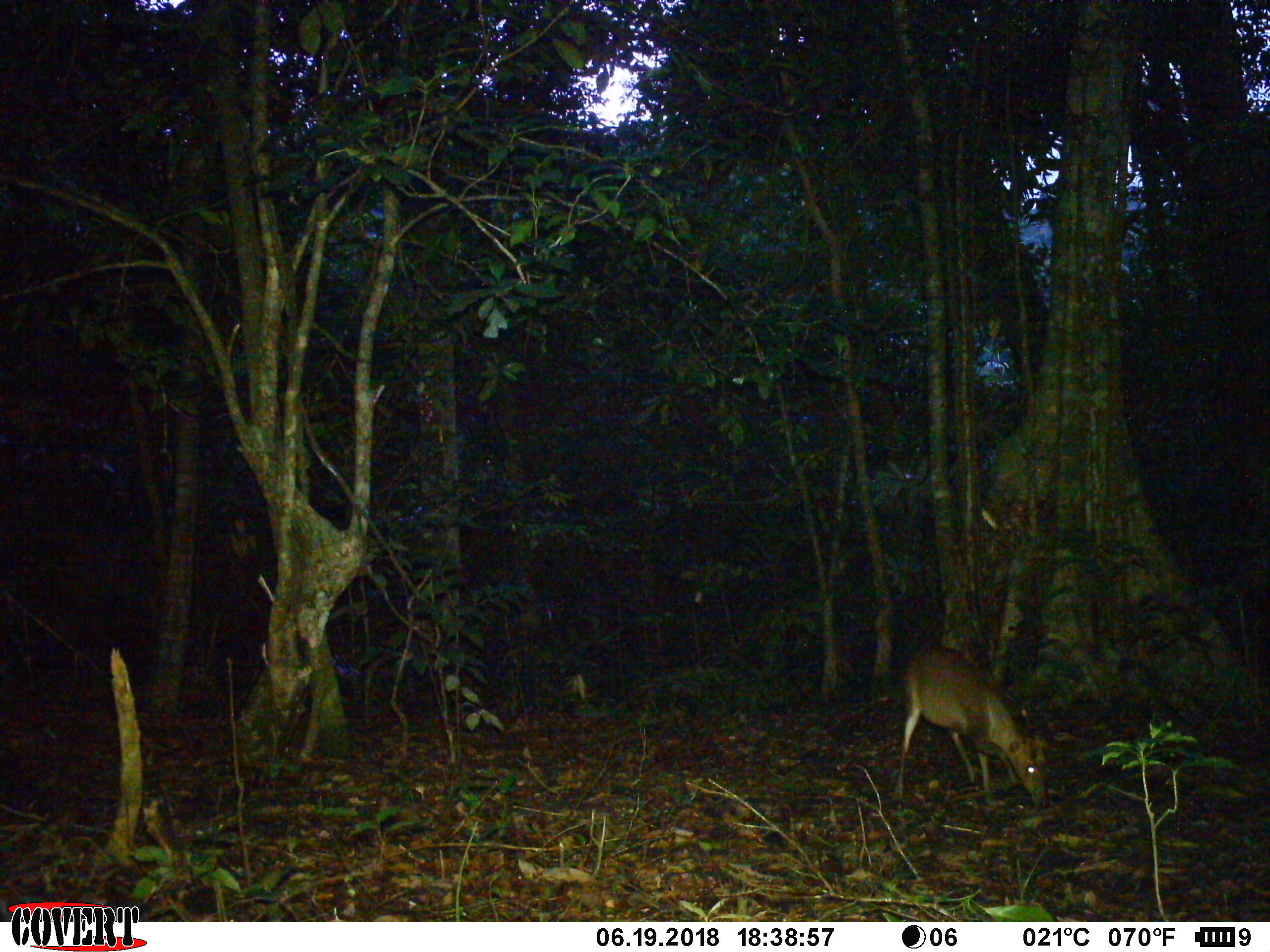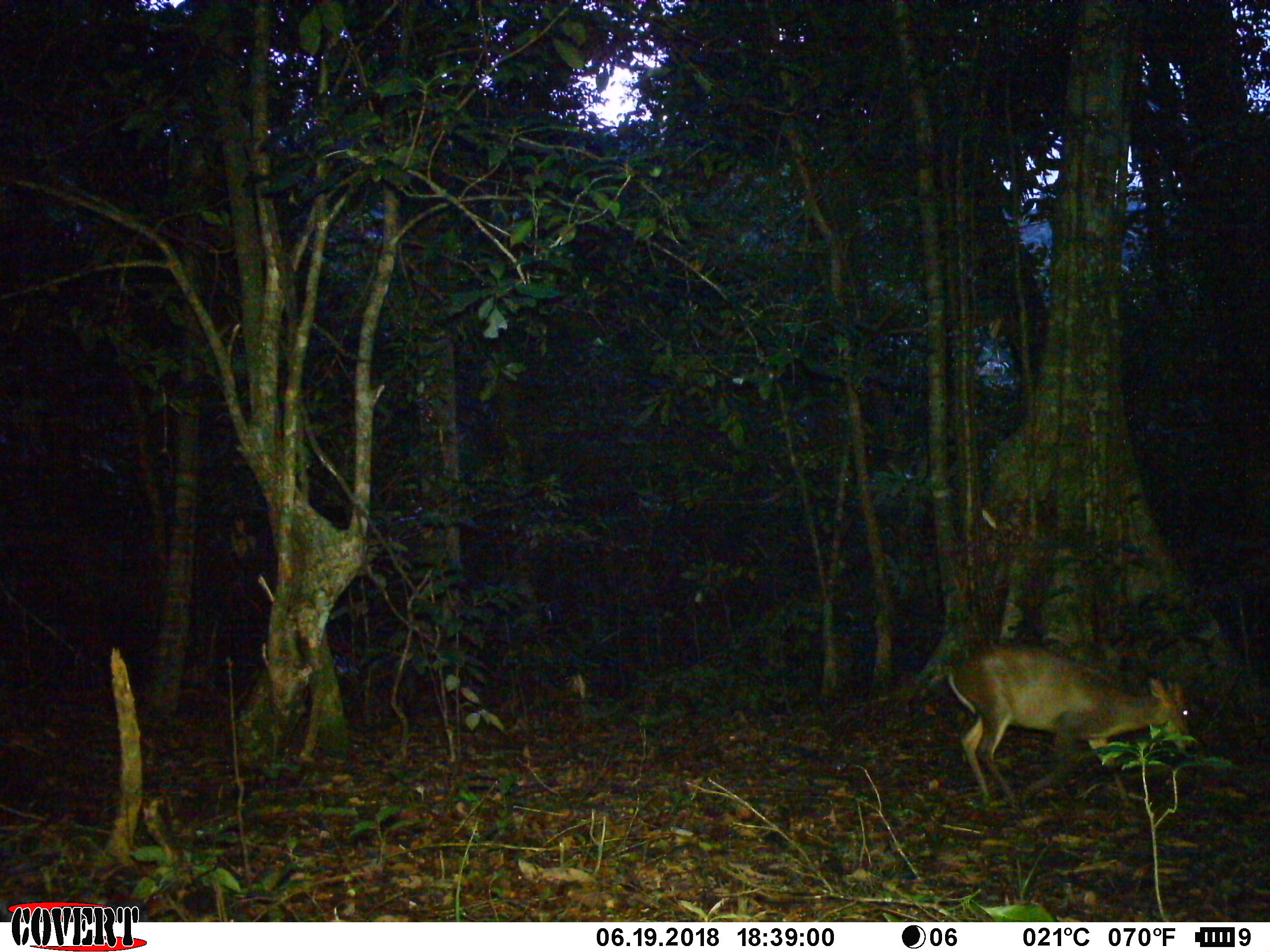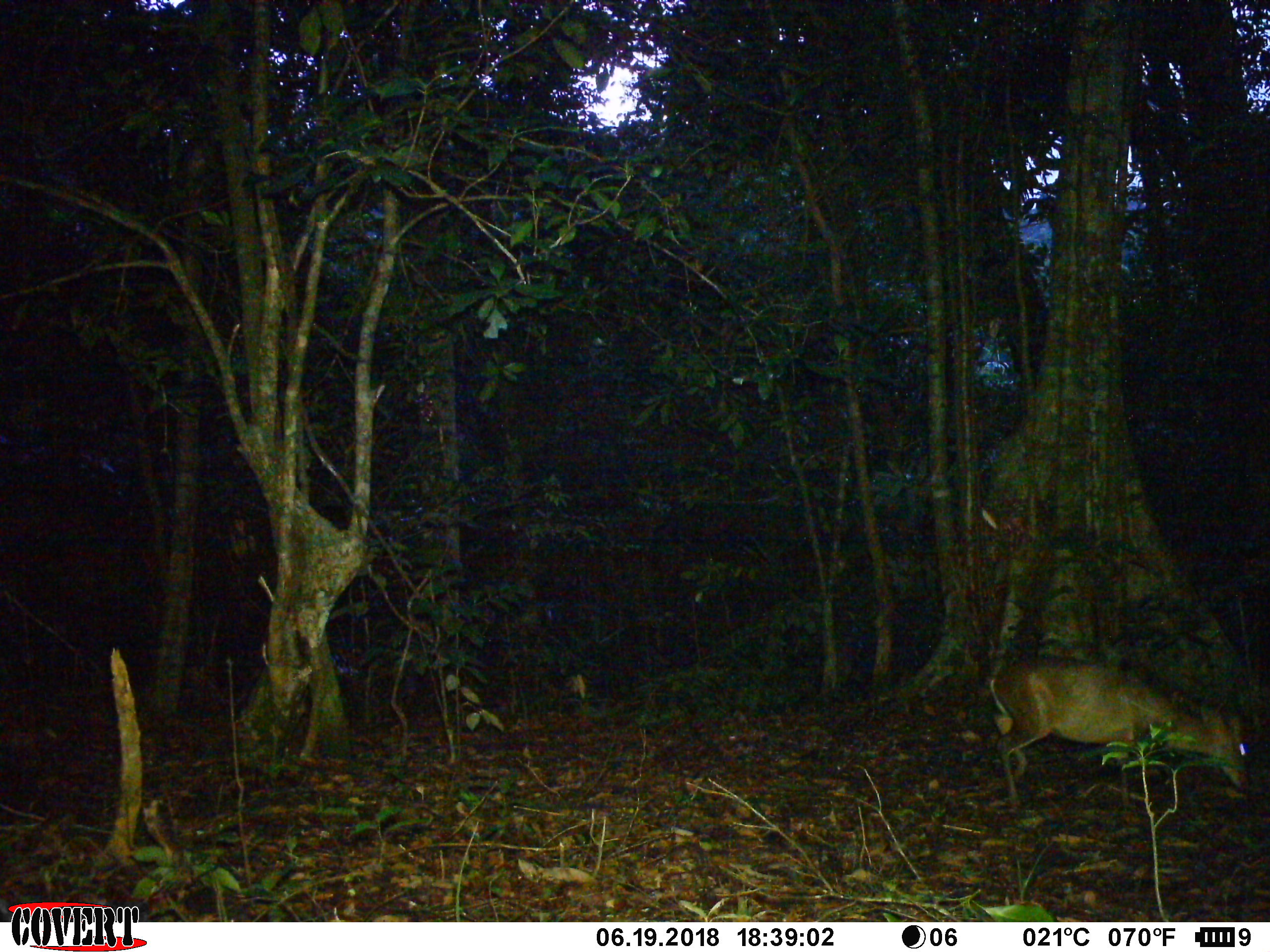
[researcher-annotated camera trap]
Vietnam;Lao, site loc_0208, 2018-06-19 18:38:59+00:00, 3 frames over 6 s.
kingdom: Animalia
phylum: Chordata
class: Mammalia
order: Artiodactyla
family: Cervidae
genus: Muntiacus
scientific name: Muntiacus rooseveltorum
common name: roosevelt's muntjac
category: roosevelts muntjac group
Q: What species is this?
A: Roosevelts muntjac group (roosevelt's muntjac) (Muntiacus rooseveltorum).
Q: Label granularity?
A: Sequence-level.